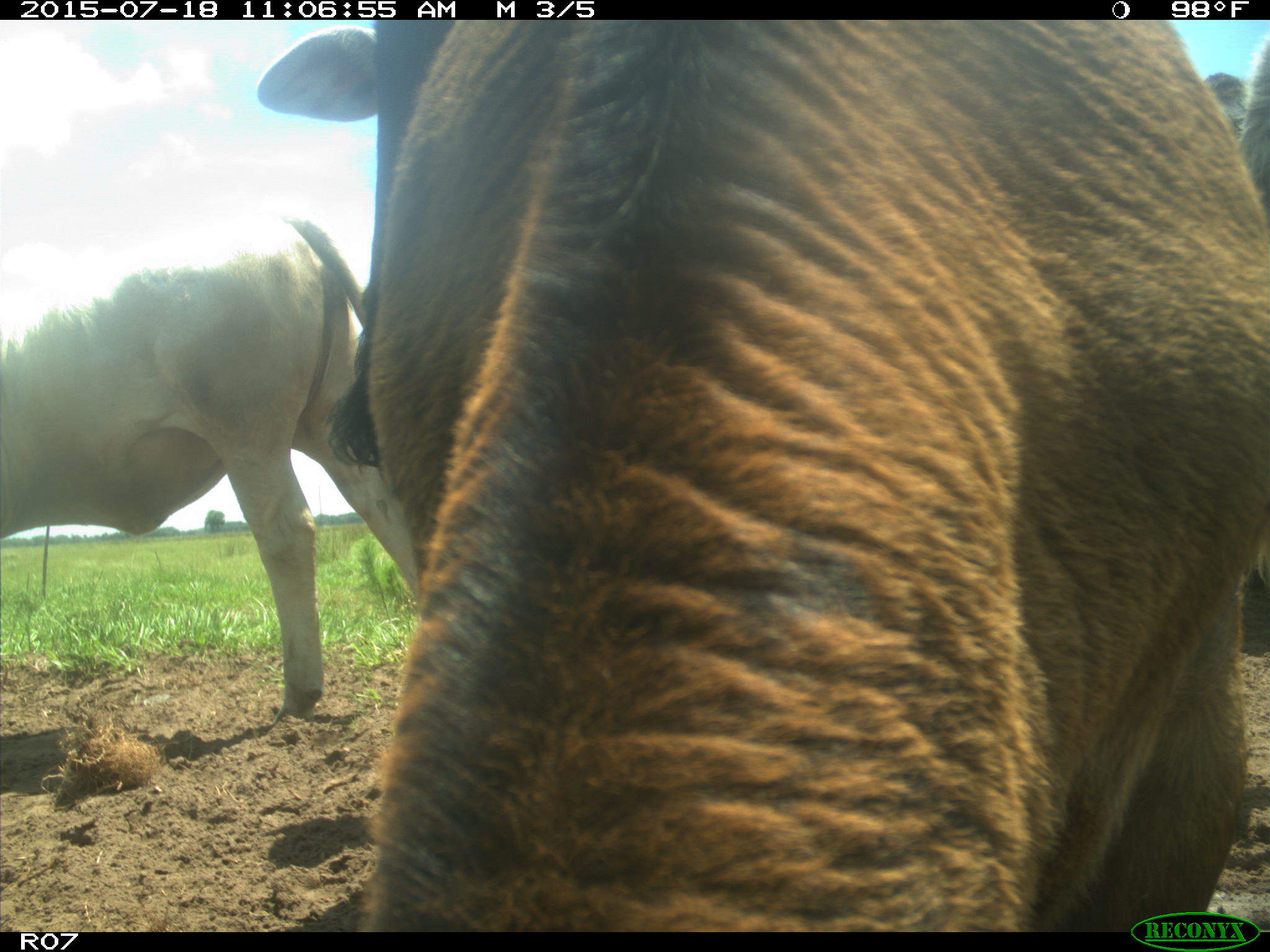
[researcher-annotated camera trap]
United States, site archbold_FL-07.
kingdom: Animalia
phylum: Chordata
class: Mammalia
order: Artiodactyla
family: Bovidae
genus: Bos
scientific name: Bos taurus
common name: domestic cow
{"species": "Bos taurus (domestic cow)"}